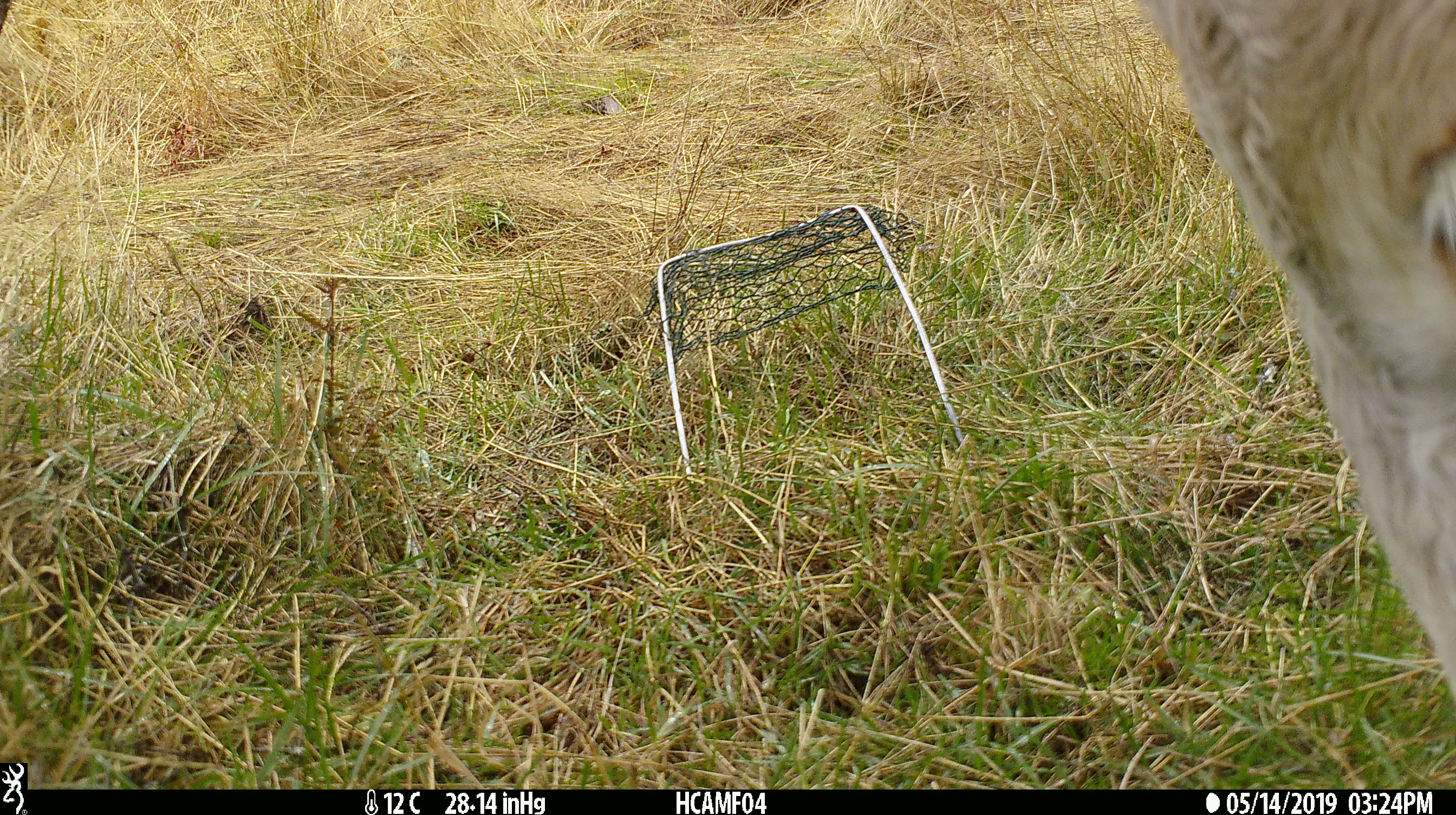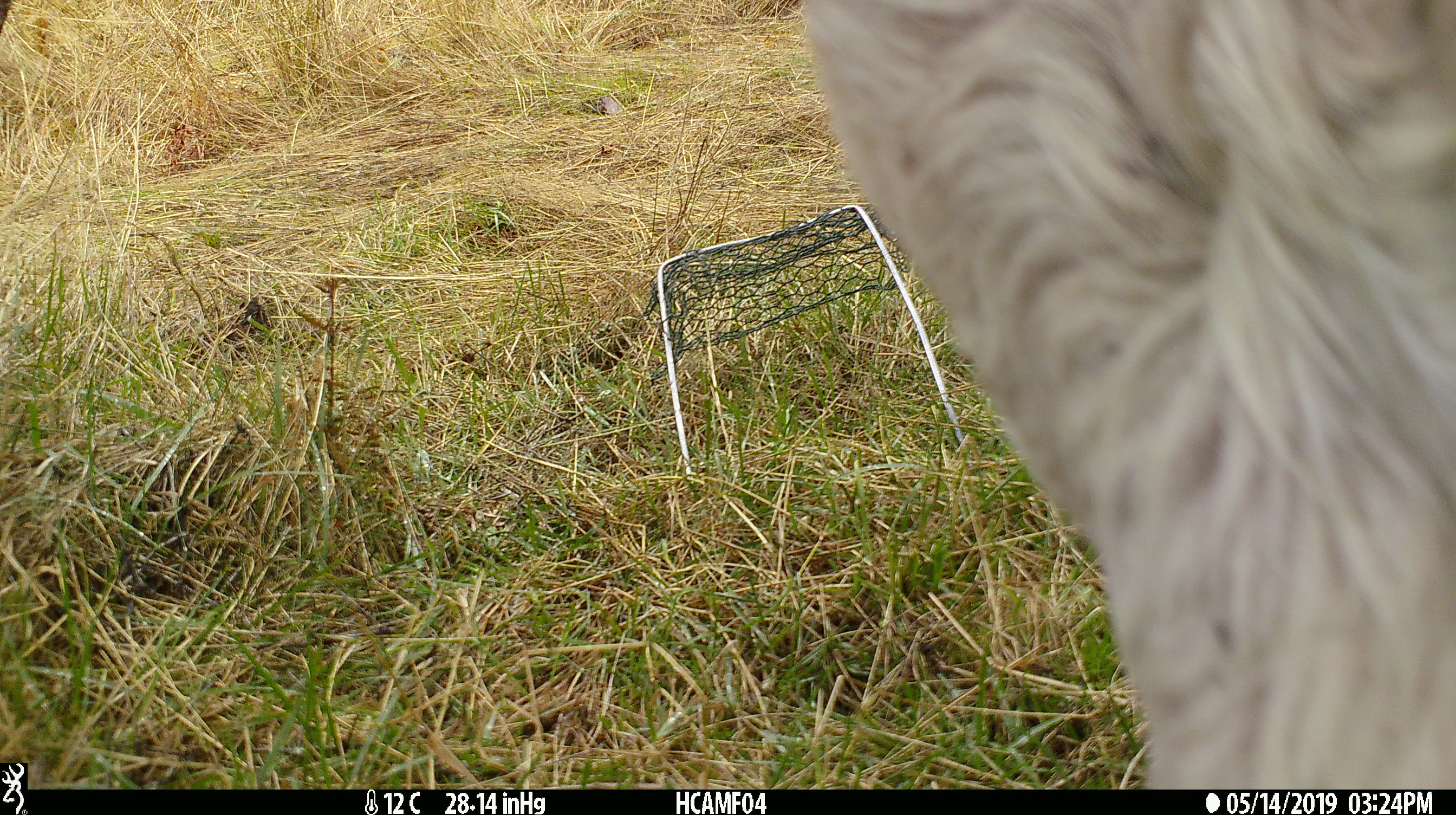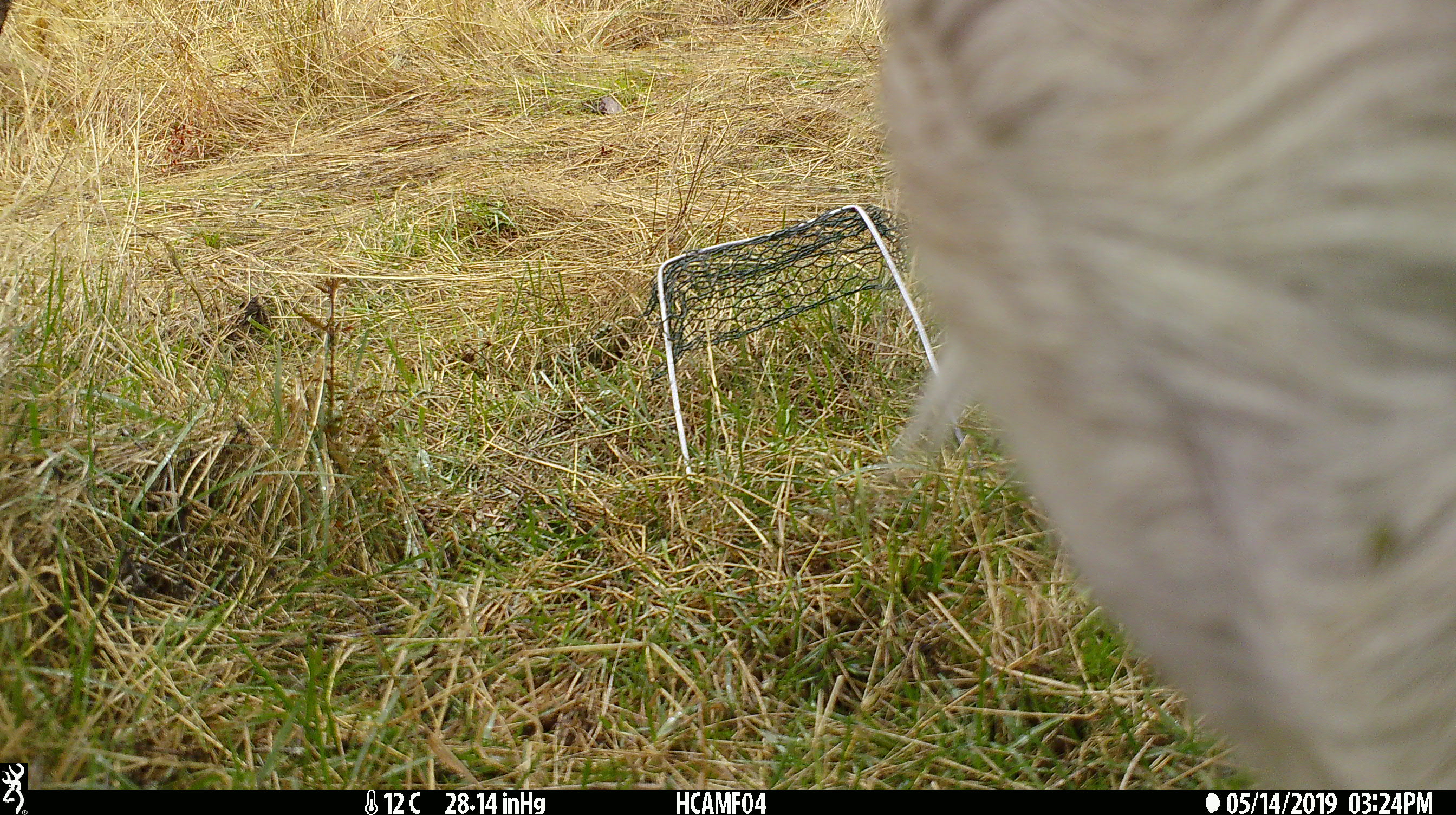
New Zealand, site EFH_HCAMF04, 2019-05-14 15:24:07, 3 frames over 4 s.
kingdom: Animalia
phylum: Chordata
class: Mammalia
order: Artiodactyla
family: Bovidae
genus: Bos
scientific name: Bos taurus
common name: domestic cow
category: cow